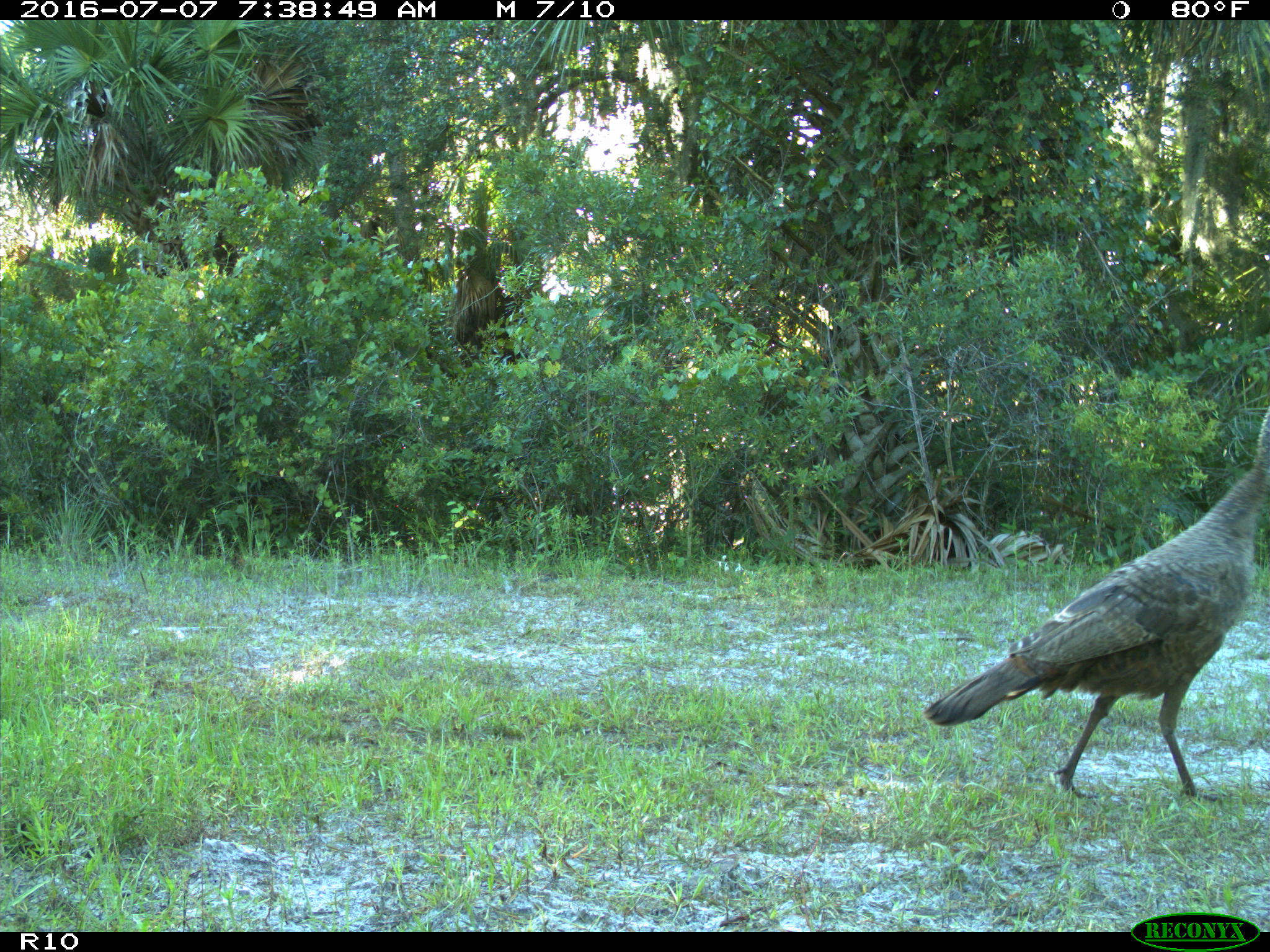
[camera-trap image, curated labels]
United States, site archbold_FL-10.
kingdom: Animalia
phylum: Chordata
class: Aves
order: Galliformes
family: Phasianidae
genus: Meleagris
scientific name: Meleagris gallopavo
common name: wild turkey